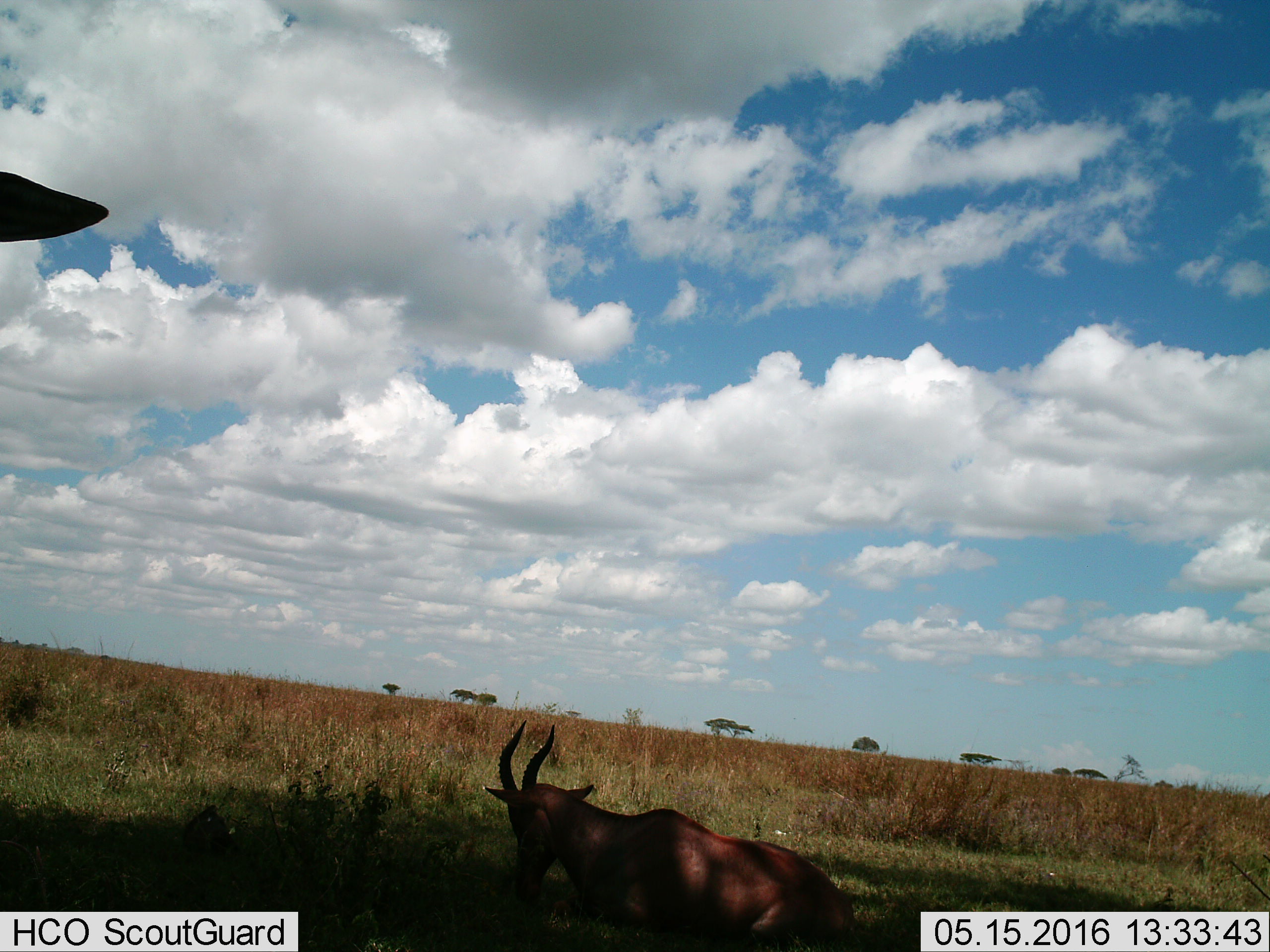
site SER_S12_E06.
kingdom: Animalia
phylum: Chordata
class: Mammalia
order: Artiodactyla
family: Bovidae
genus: Damaliscus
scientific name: Damaliscus lunatus jimela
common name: topi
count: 2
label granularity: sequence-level